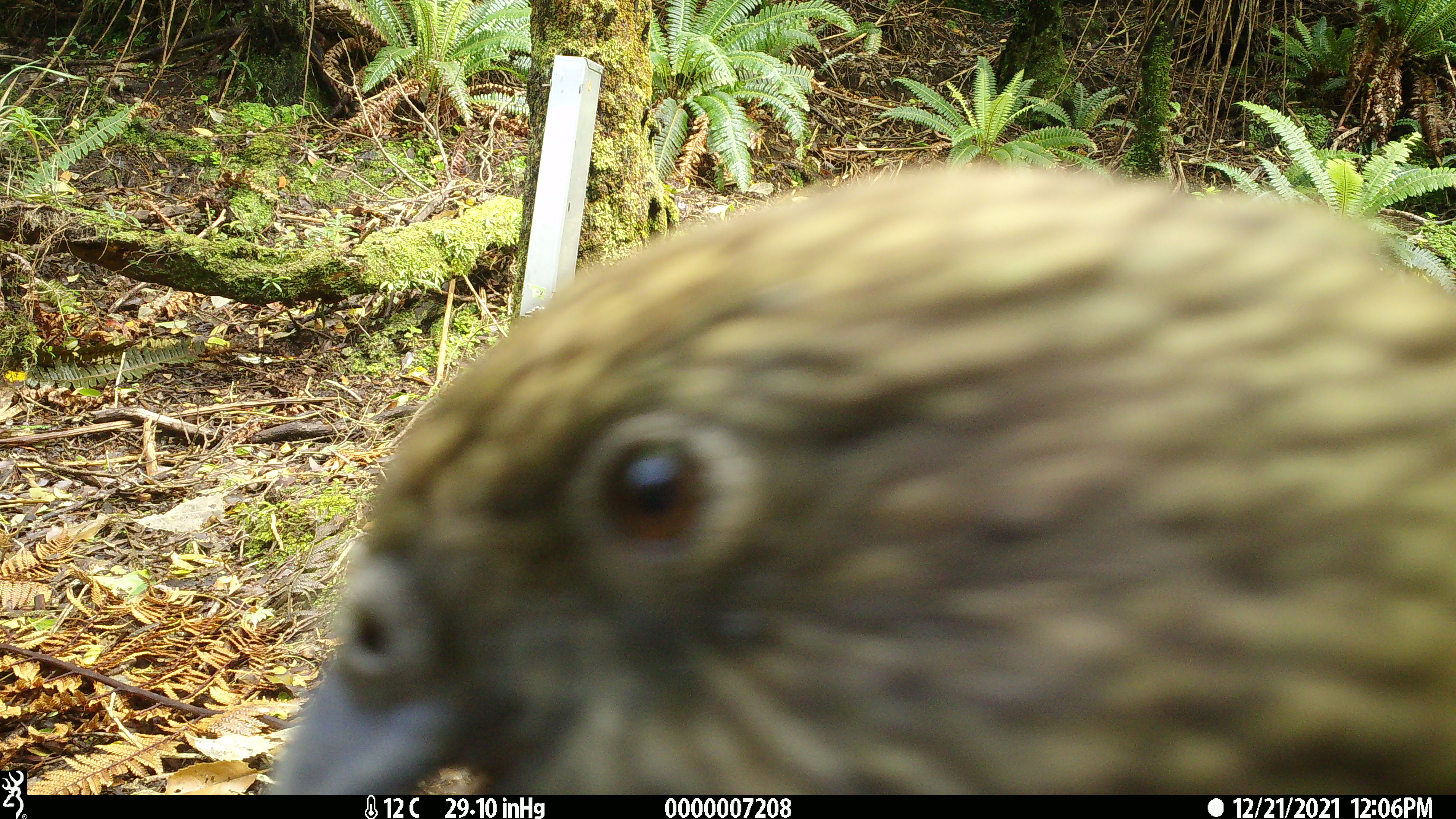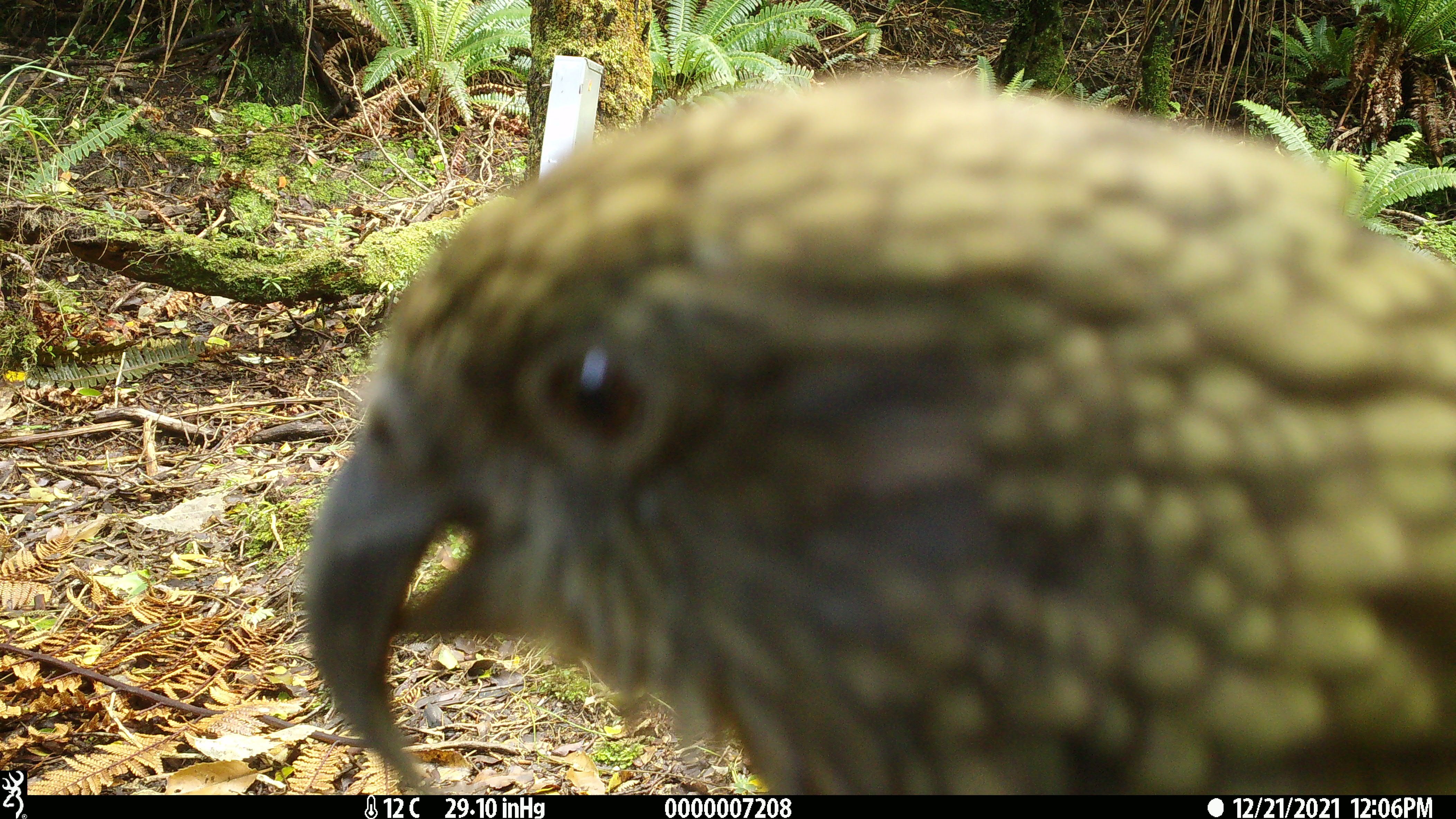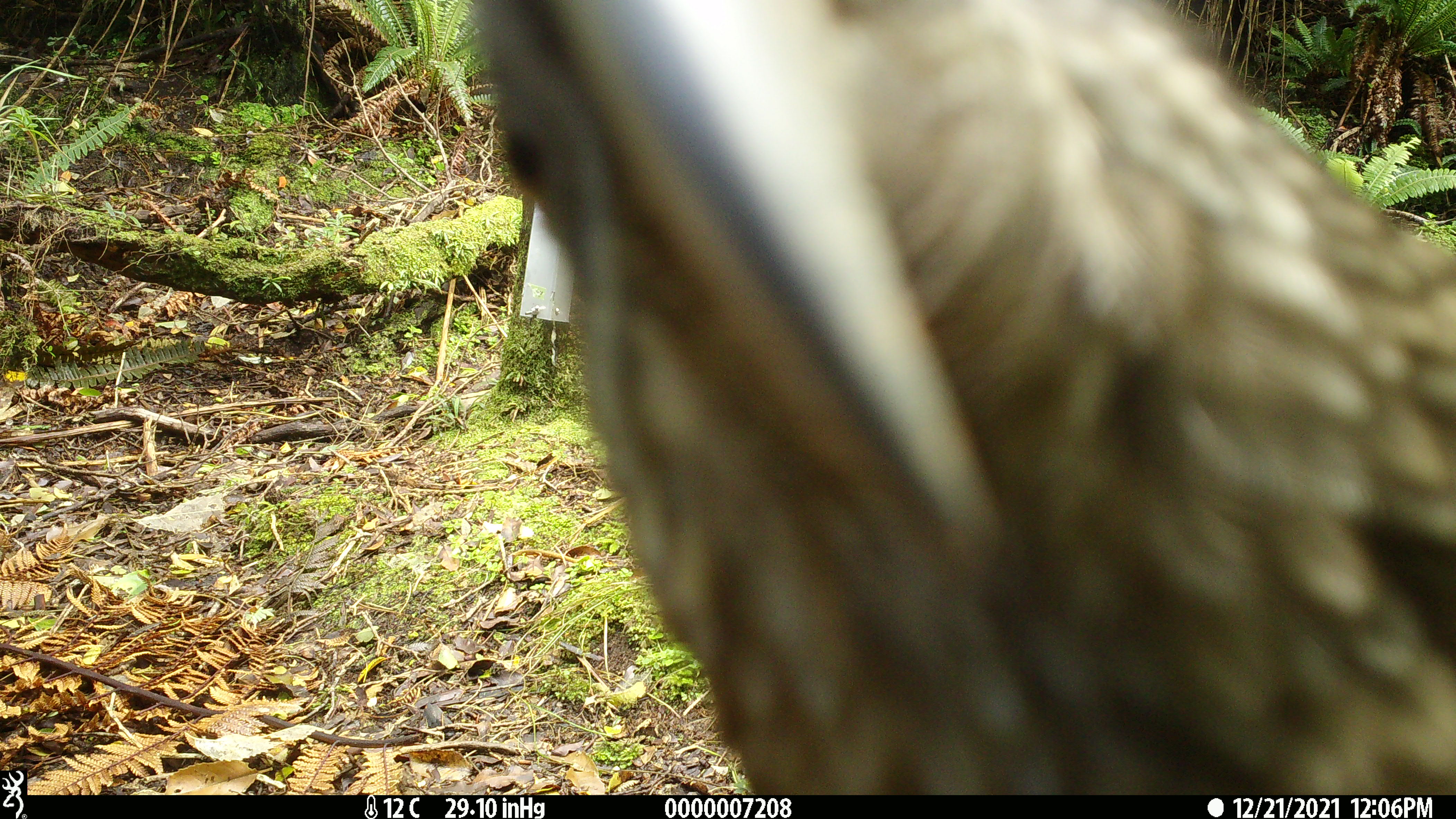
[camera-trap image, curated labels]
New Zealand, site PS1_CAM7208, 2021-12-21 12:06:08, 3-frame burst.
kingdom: Animalia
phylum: Chordata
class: Aves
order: Psittaciformes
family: Strigopidae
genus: Nestor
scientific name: Nestor notabilis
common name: kea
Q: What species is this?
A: Kea (Nestor notabilis).